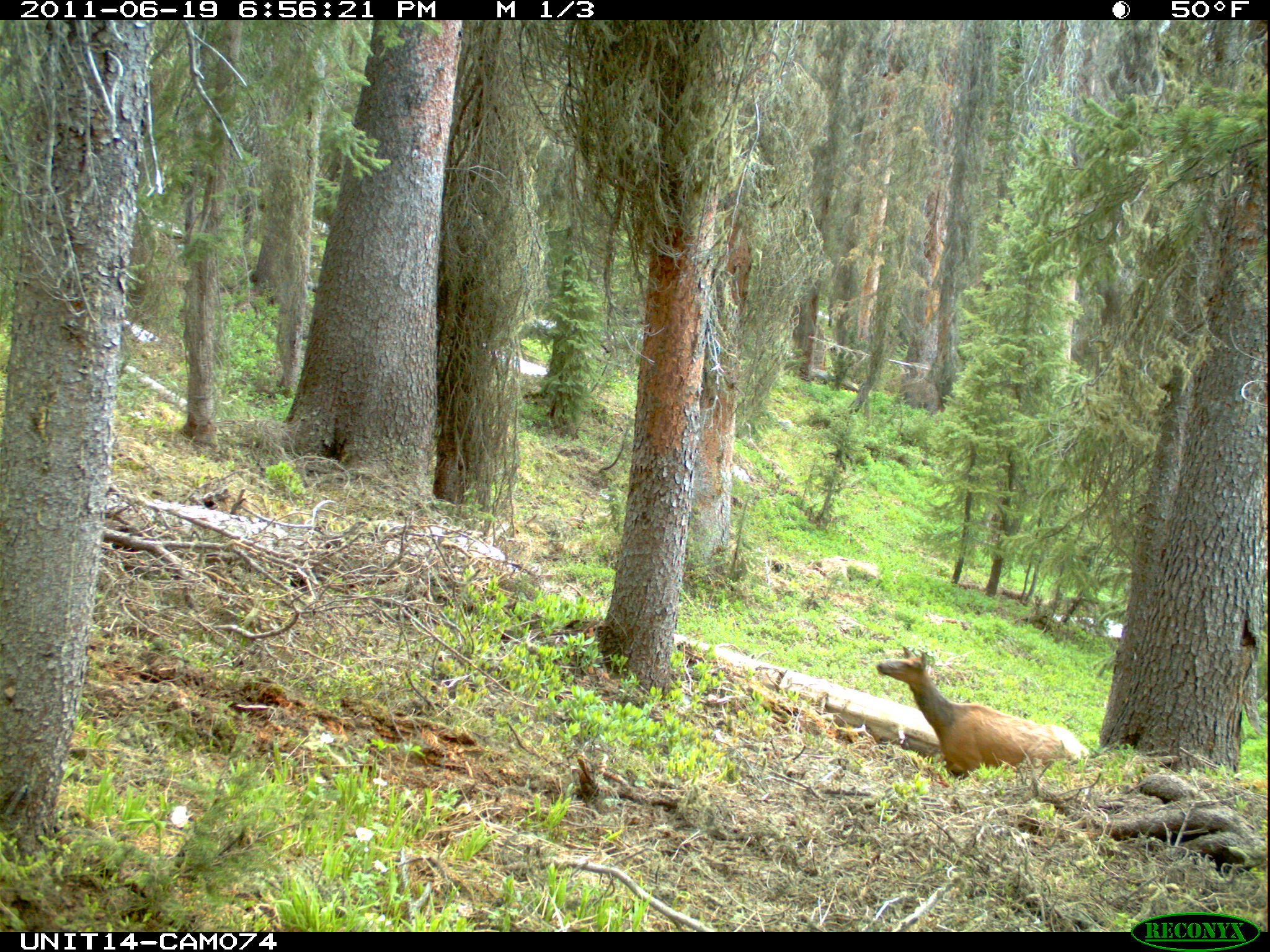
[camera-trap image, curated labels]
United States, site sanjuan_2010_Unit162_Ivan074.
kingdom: Animalia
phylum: Chordata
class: Mammalia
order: Artiodactyla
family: Cervidae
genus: Cervus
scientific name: Cervus elaphus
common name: red deer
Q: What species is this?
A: Cervus elaphus (red deer).